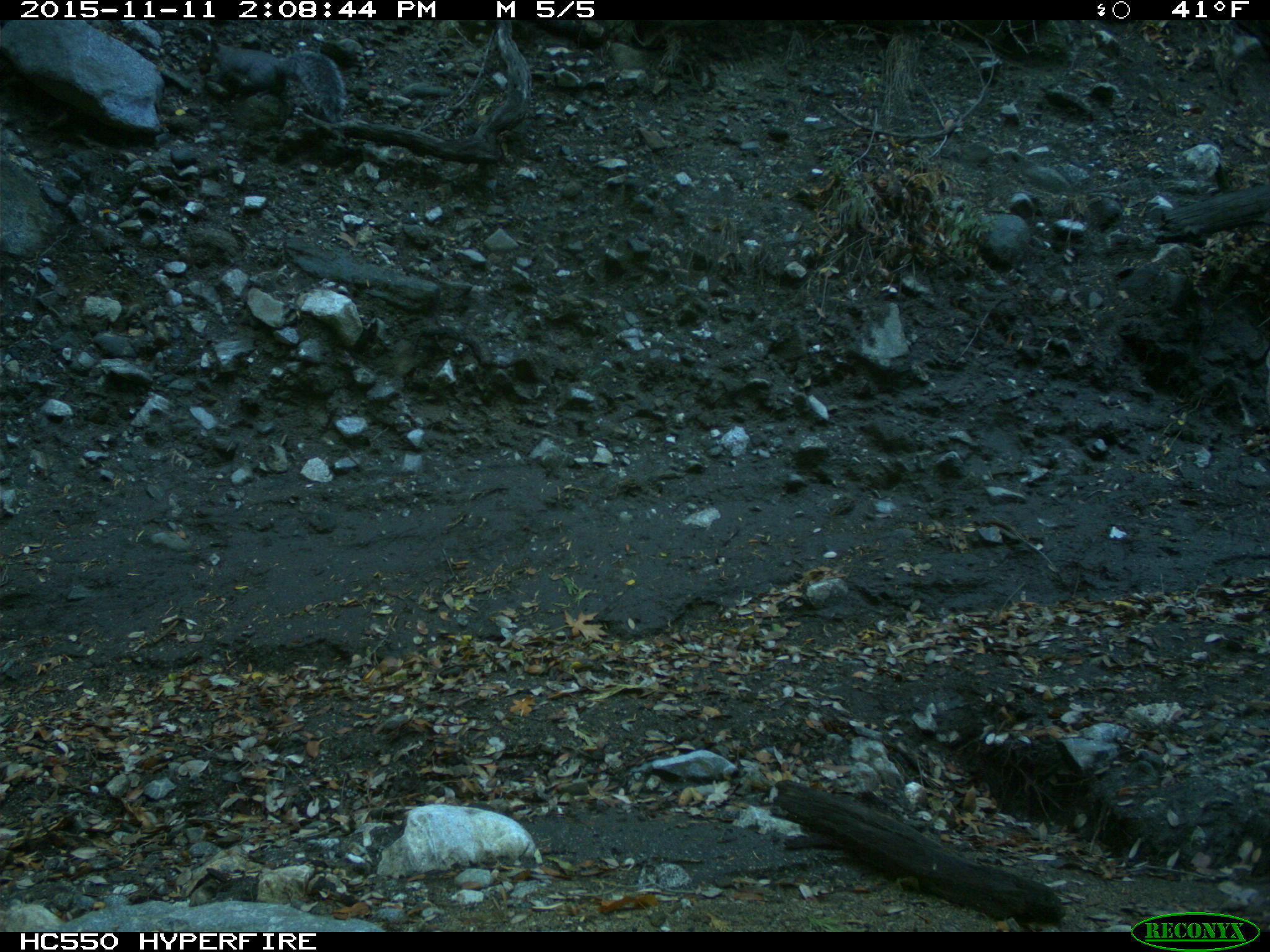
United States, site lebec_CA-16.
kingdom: Animalia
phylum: Chordata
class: Mammalia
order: Rodentia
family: Sciuridae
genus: Sciurus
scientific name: Sciurus carolinensis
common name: eastern gray squirrel